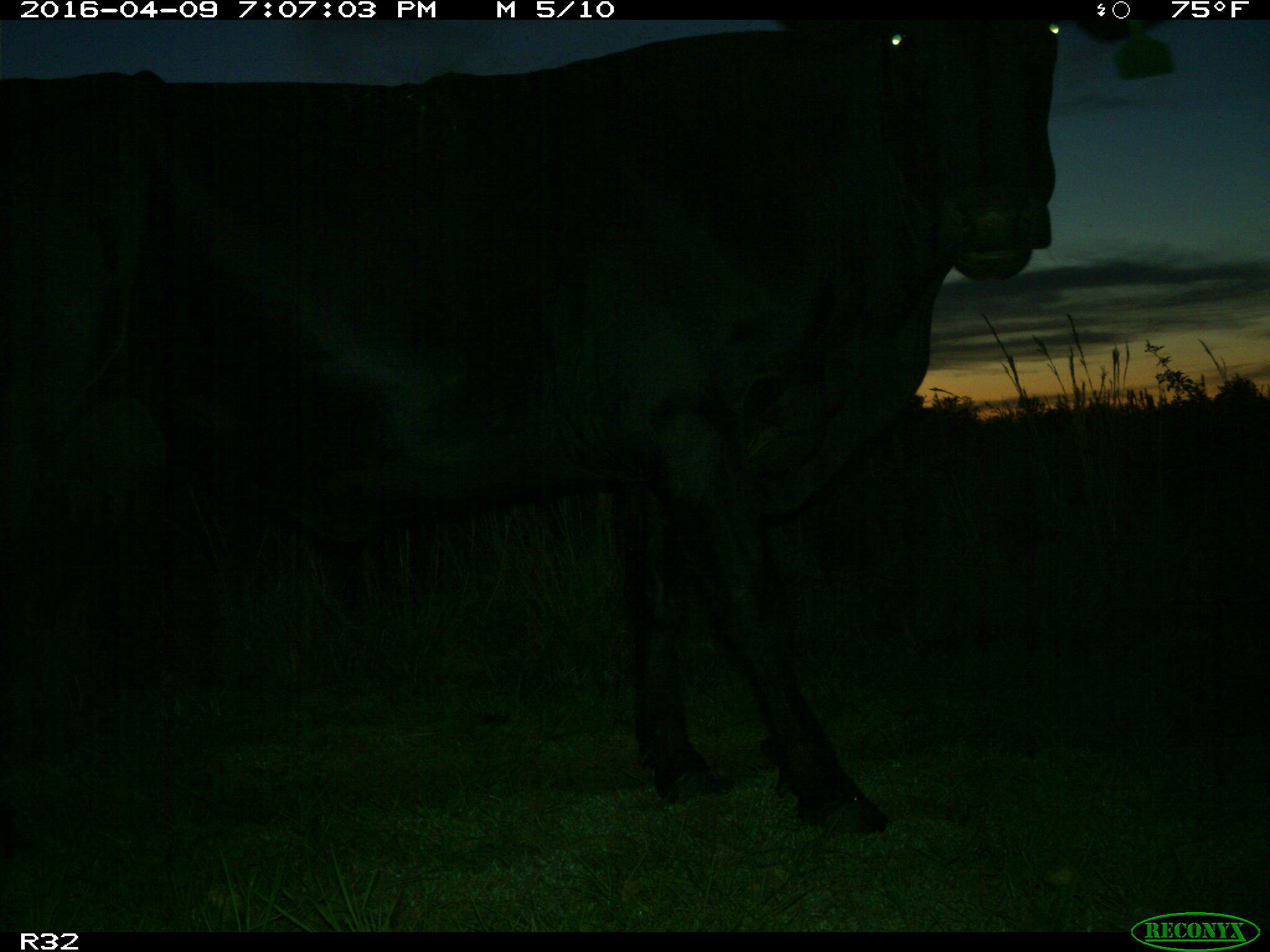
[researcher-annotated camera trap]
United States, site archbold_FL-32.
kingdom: Animalia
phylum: Chordata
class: Mammalia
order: Artiodactyla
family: Bovidae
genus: Bos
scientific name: Bos taurus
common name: domestic cow